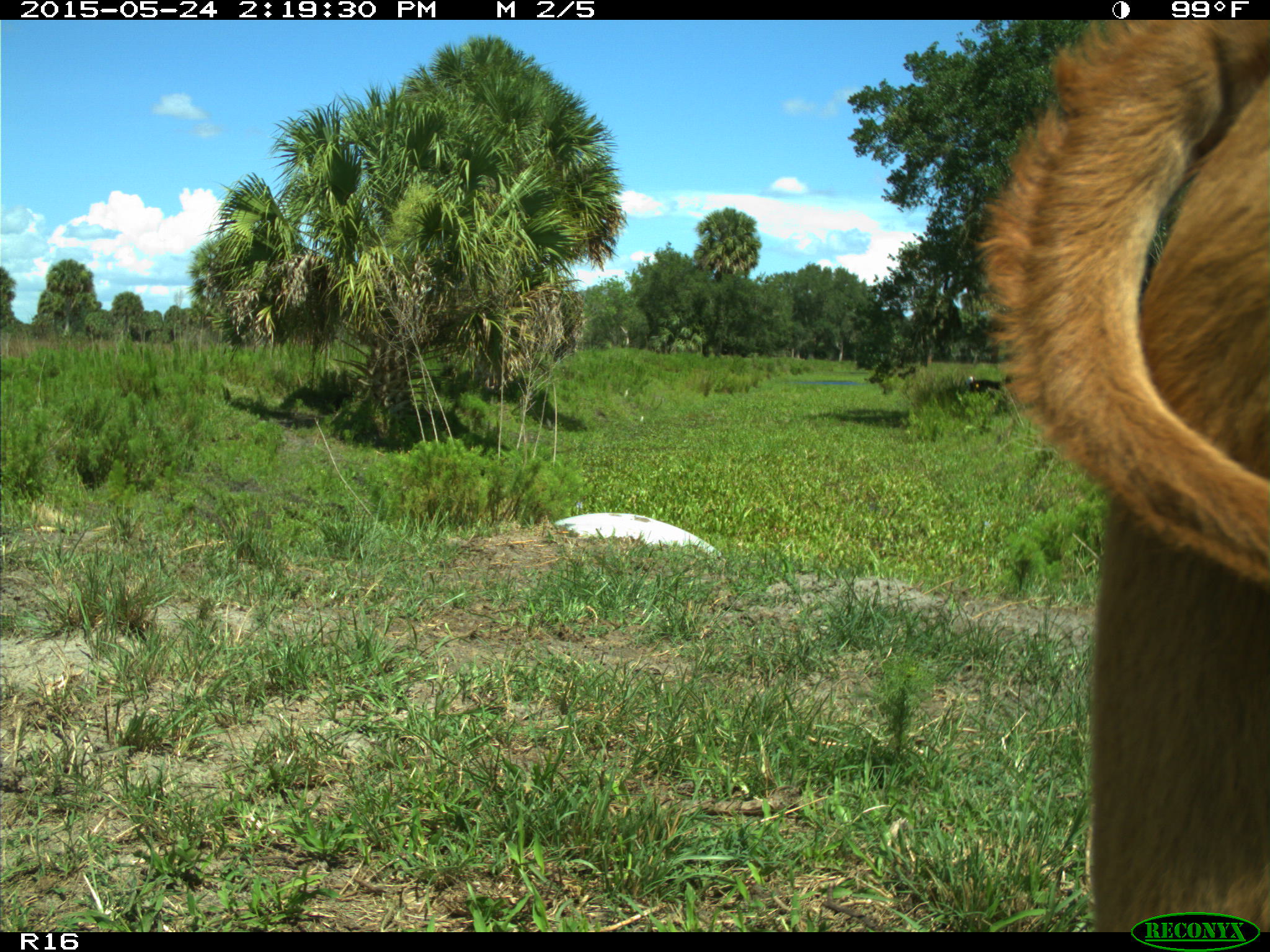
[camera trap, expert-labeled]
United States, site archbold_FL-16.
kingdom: Animalia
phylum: Chordata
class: Mammalia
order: Artiodactyla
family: Bovidae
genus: Bos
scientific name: Bos taurus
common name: domestic cow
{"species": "Bos taurus (domestic cow)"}